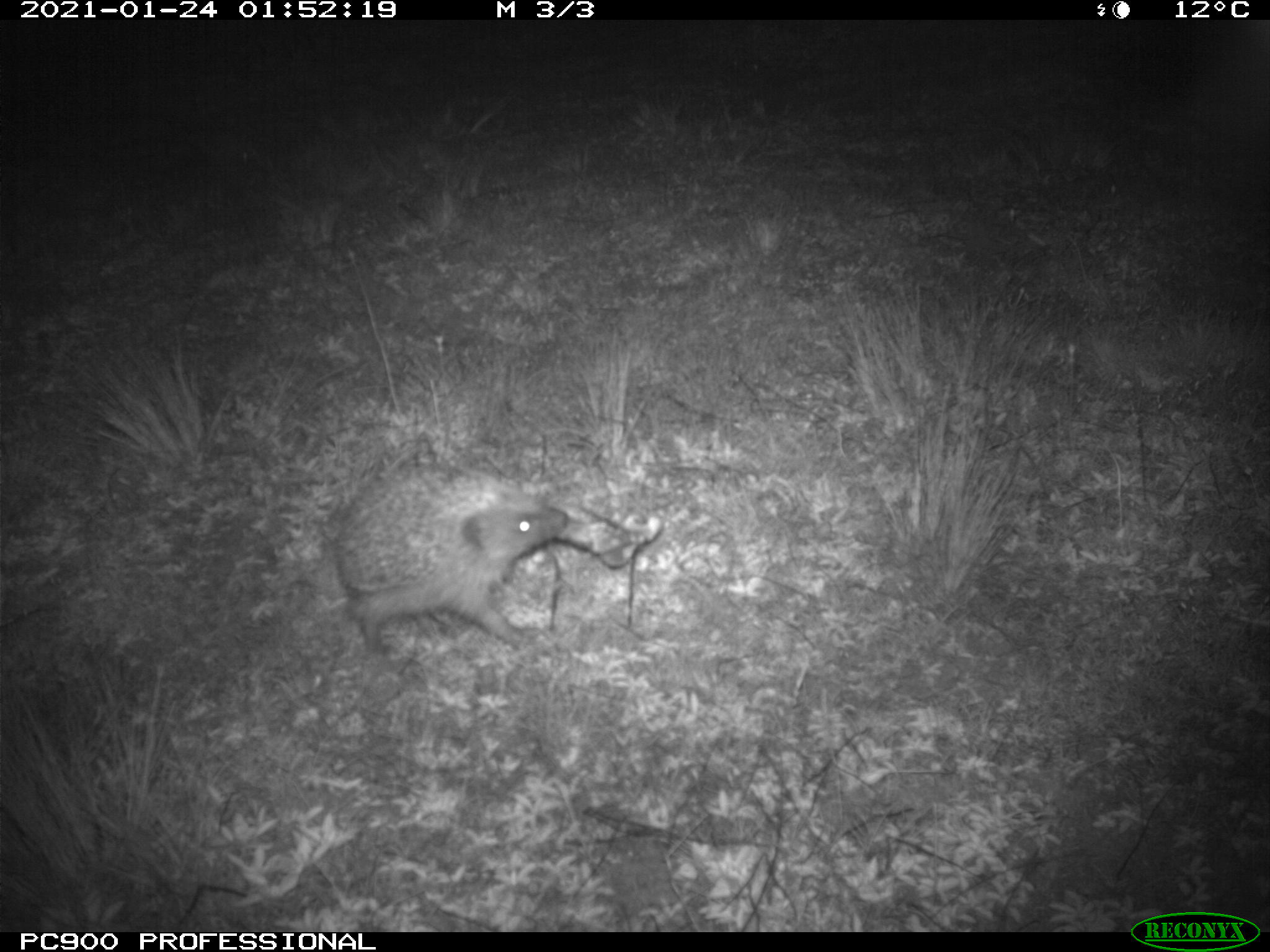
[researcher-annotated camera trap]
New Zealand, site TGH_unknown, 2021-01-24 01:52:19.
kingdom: Animalia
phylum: Chordata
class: Mammalia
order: Eulipotyphla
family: Erinaceidae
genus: Erinaceus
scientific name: Erinaceus europaeus europaeus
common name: european hedgehog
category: hedgehog